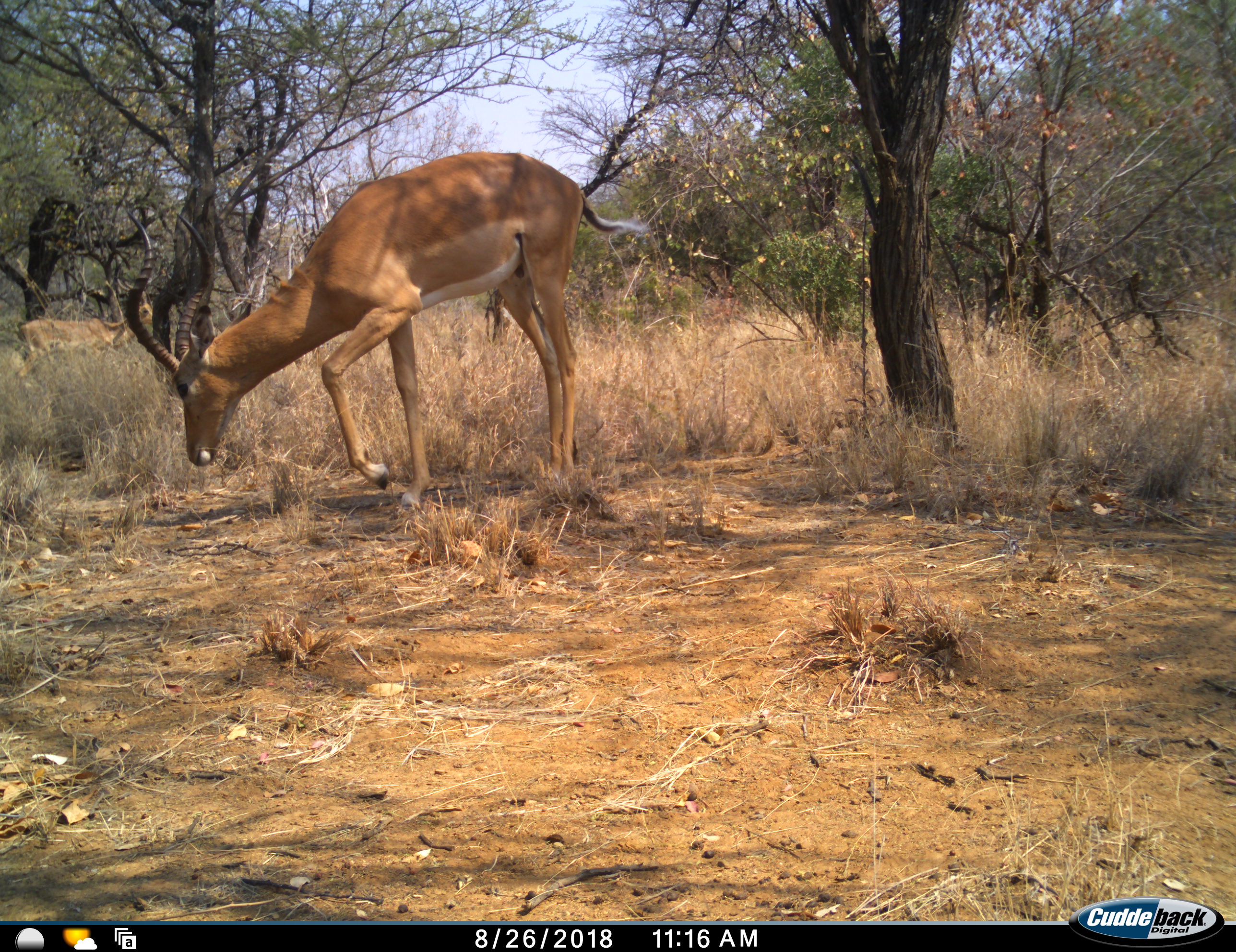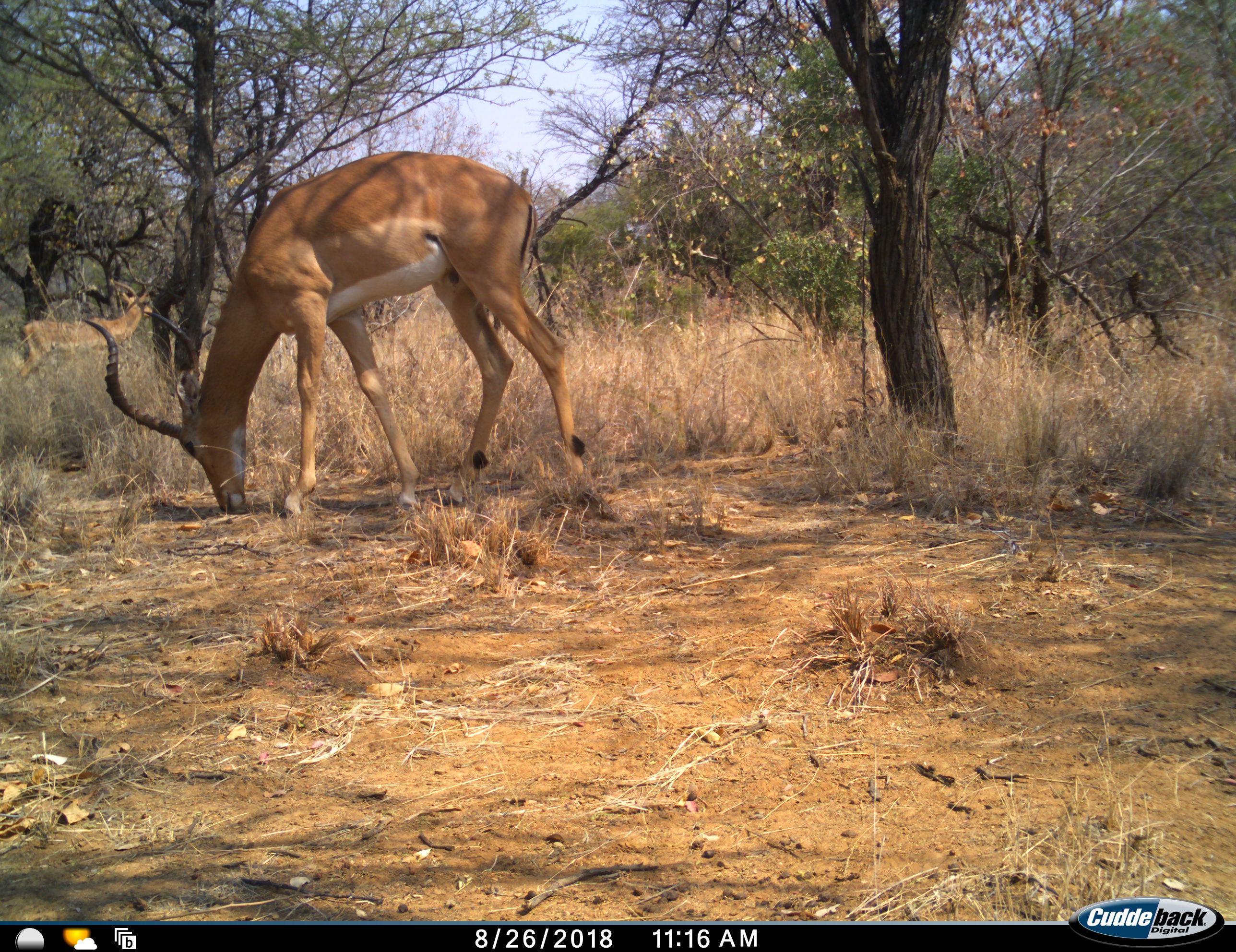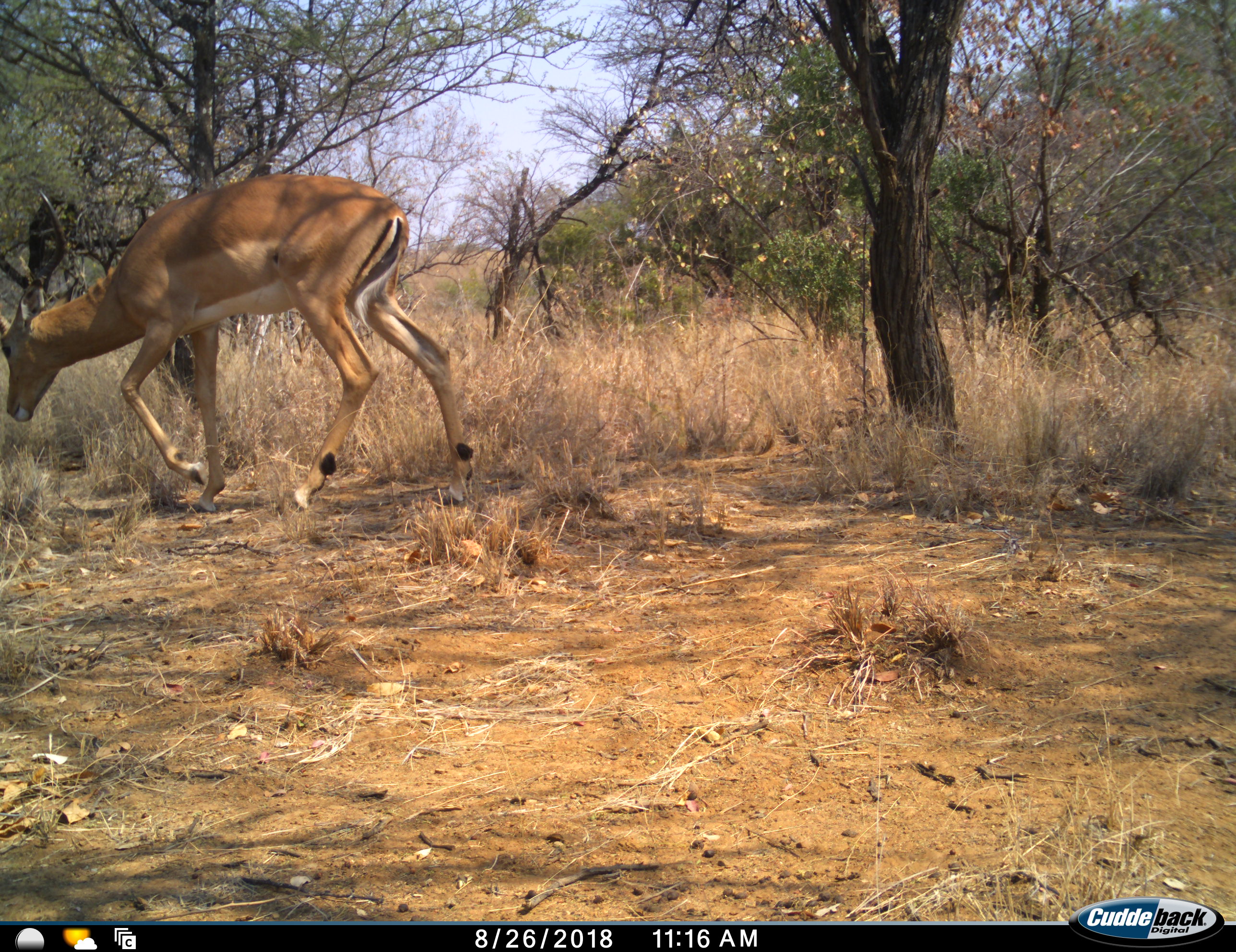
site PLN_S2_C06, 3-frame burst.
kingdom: Animalia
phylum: Chordata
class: Mammalia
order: Artiodactyla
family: Bovidae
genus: Aepyceros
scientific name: Aepyceros melampus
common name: impala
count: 1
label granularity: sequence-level